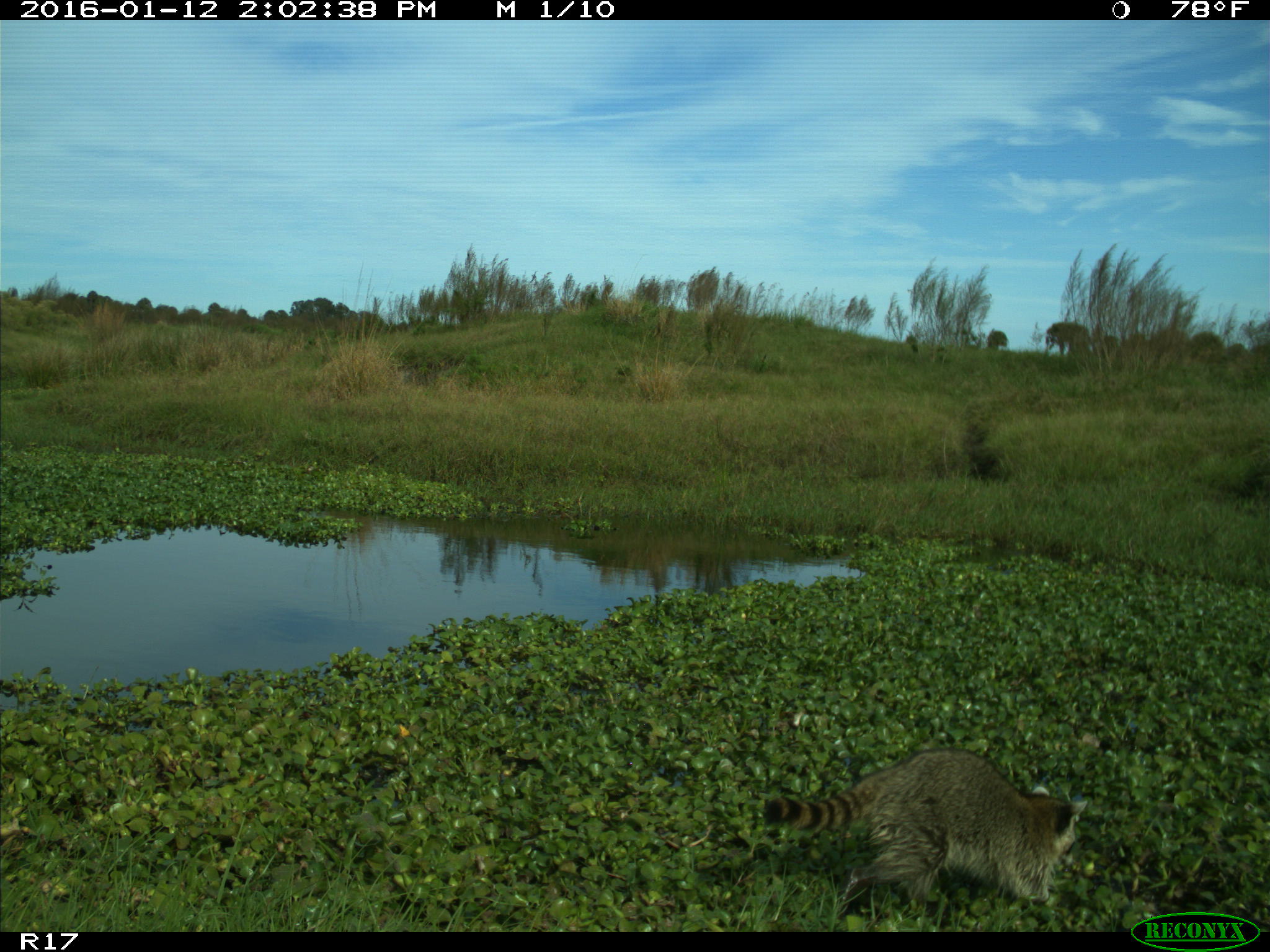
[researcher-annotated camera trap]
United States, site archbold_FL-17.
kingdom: Animalia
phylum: Chordata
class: Mammalia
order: Carnivora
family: Procyonidae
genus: Procyon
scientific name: Procyon lotor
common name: common raccoon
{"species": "Procyon lotor (common raccoon)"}